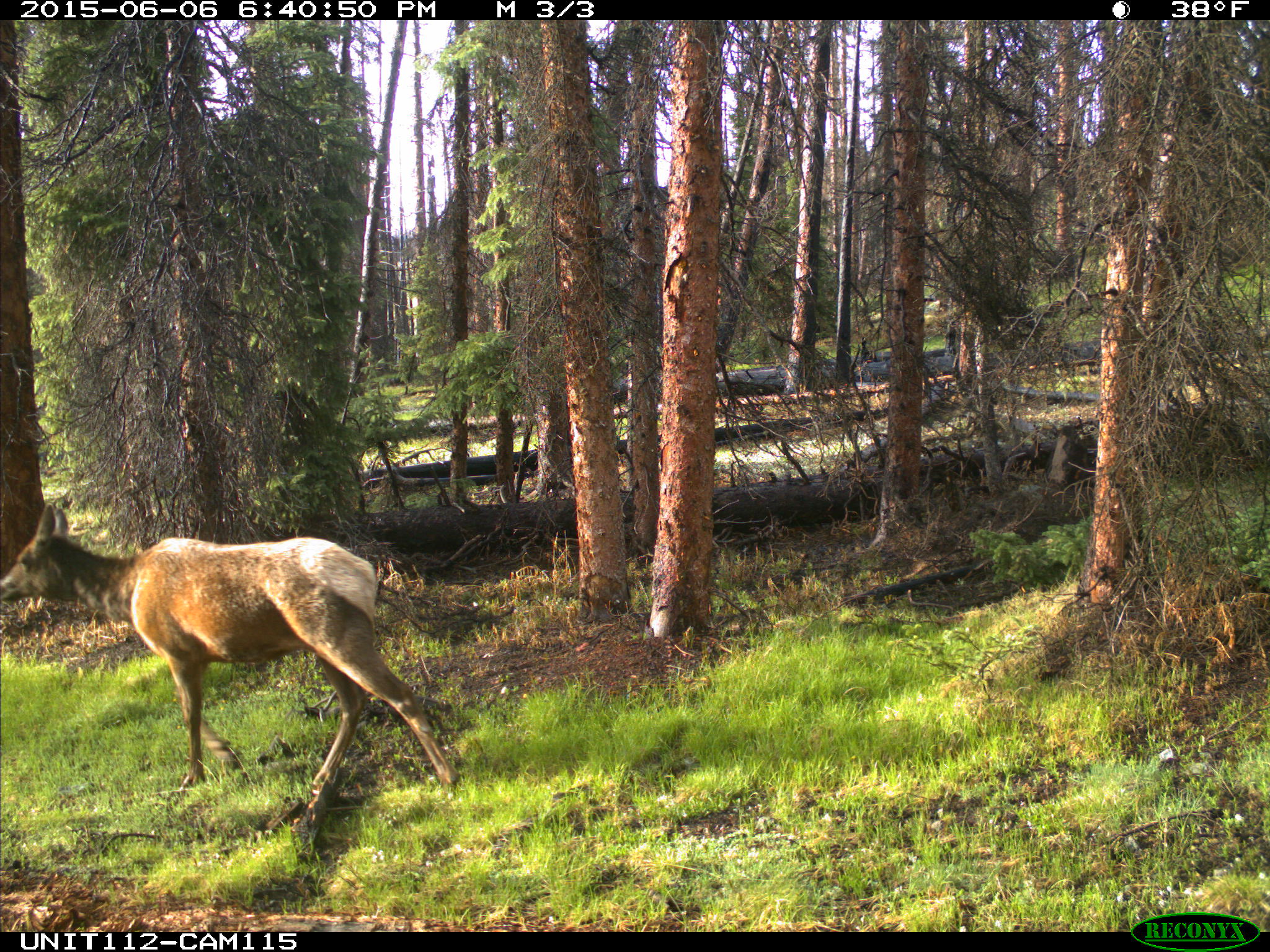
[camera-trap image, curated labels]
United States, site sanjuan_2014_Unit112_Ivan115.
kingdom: Animalia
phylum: Chordata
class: Mammalia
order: Artiodactyla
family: Cervidae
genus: Cervus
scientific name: Cervus elaphus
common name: red deer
Cervus elaphus (red deer).